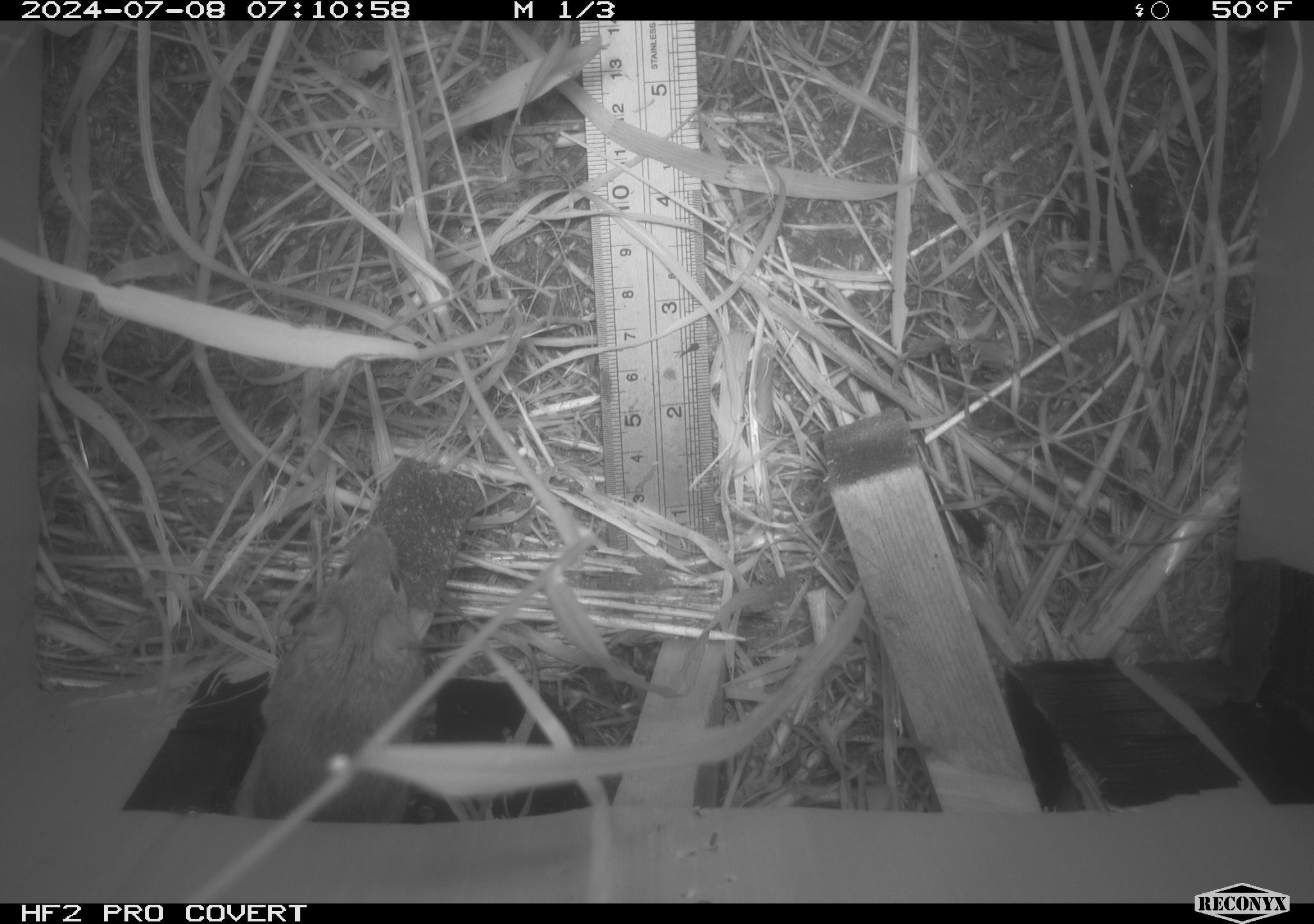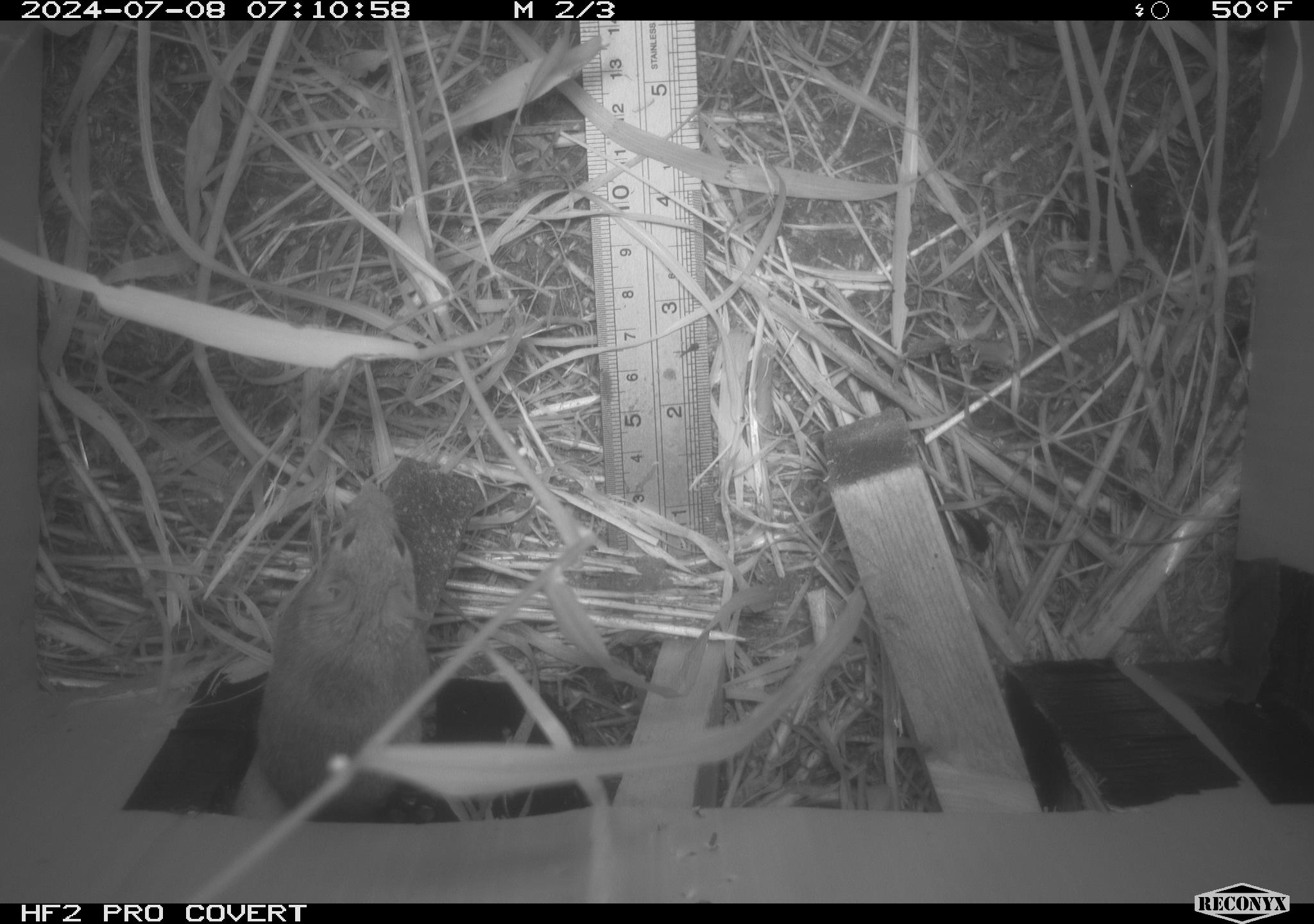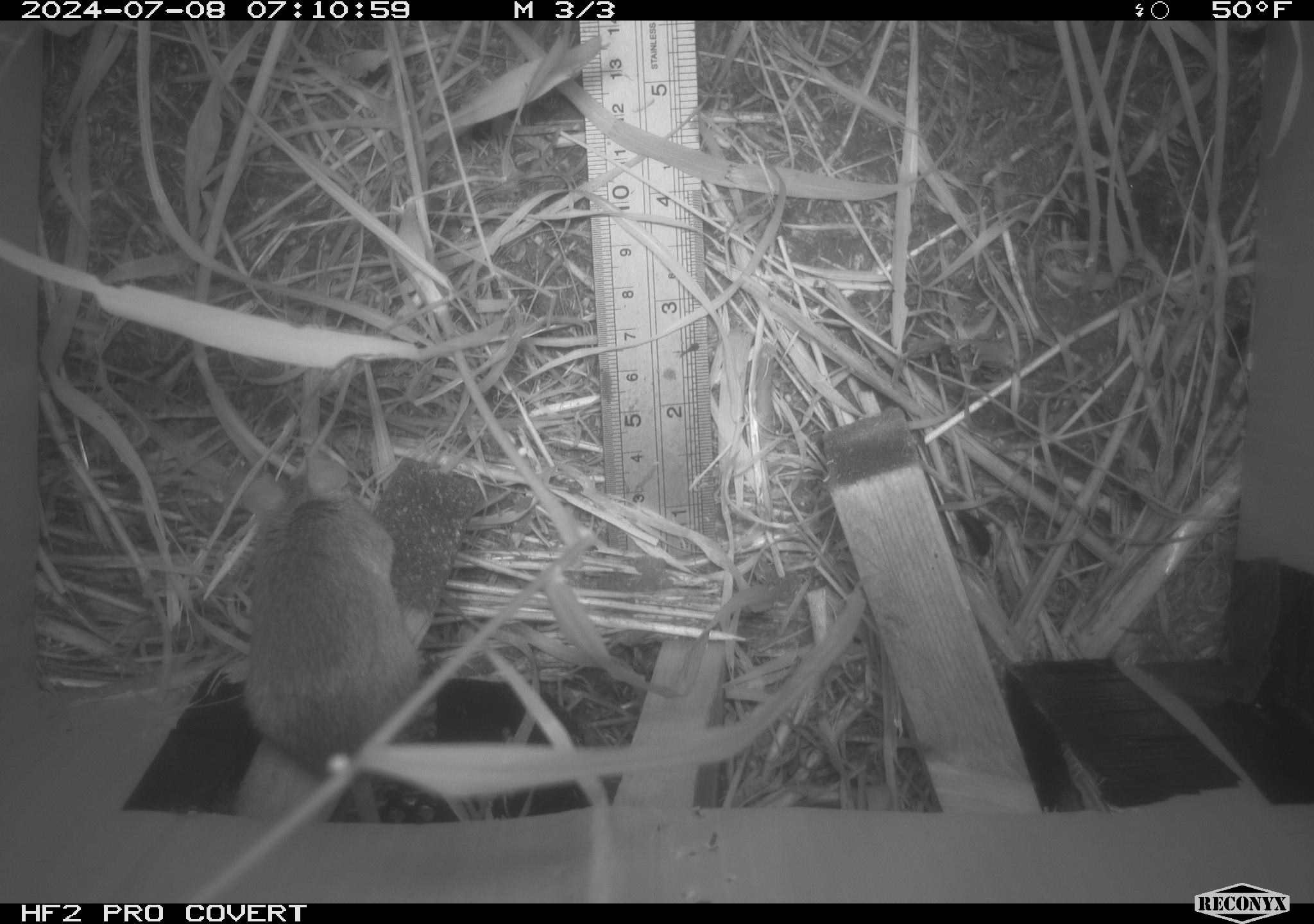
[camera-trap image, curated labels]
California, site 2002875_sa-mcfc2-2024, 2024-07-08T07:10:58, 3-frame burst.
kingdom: Animalia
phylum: Chordata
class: Mammalia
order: Rodentia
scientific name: Rodentia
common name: rodent